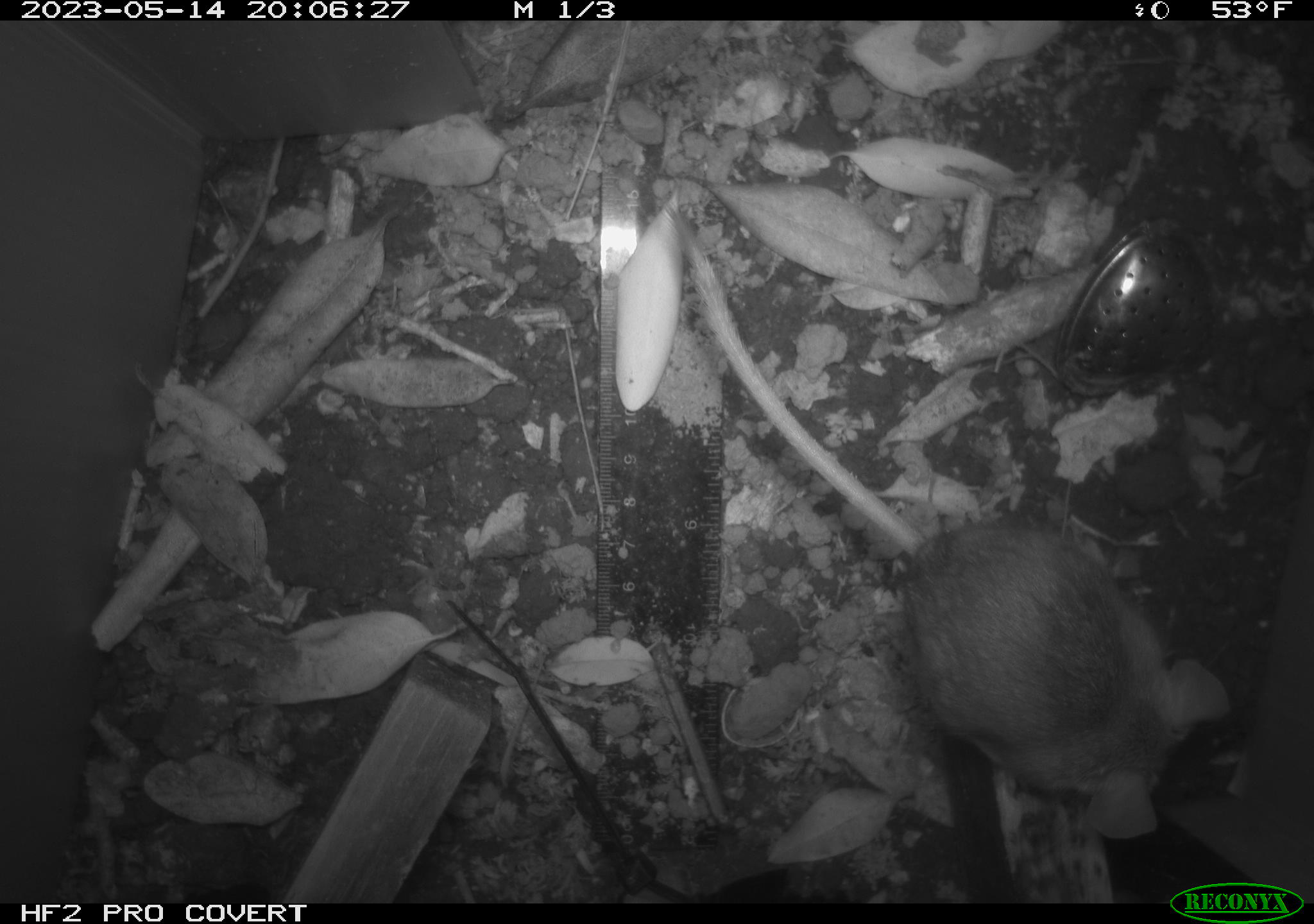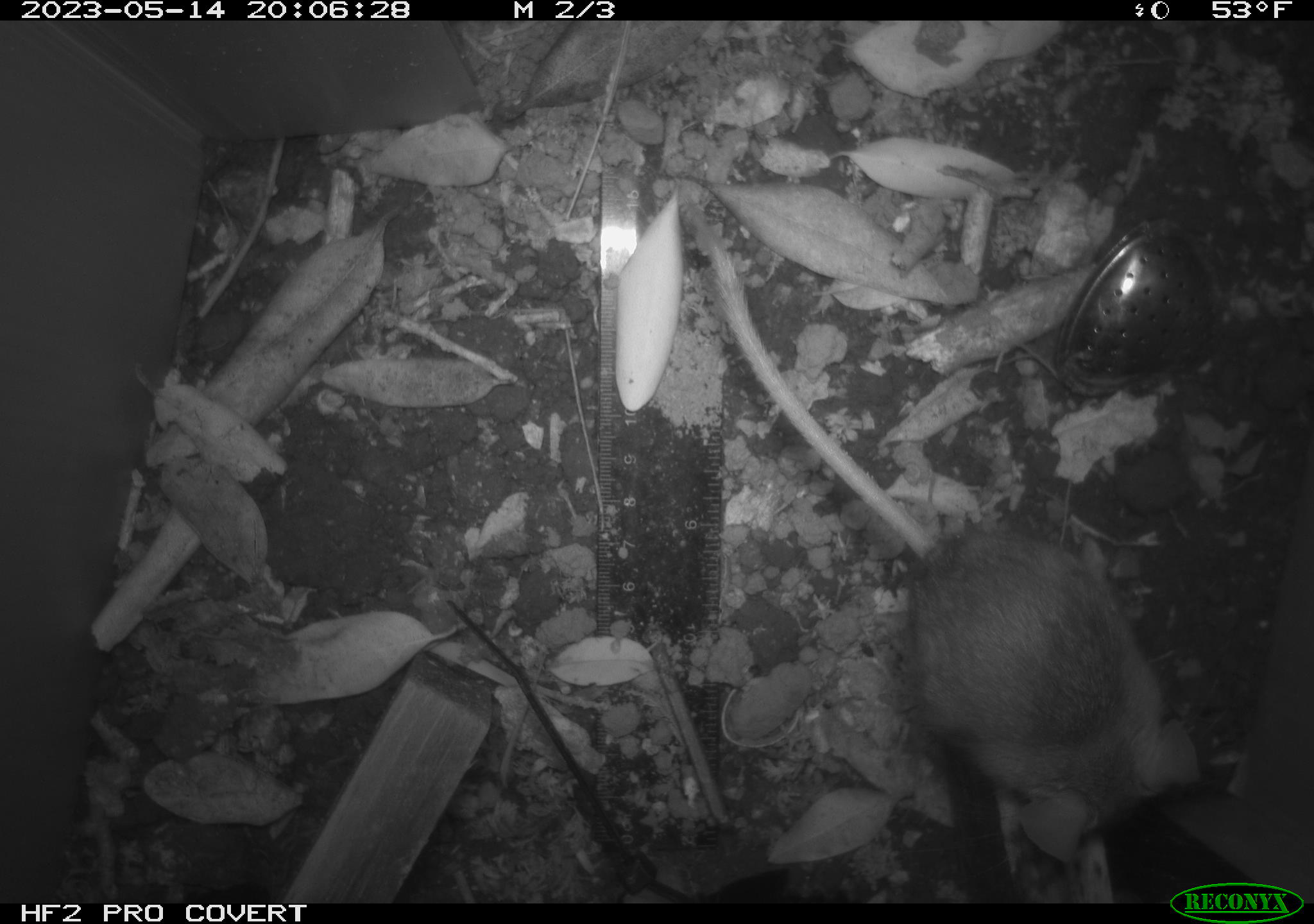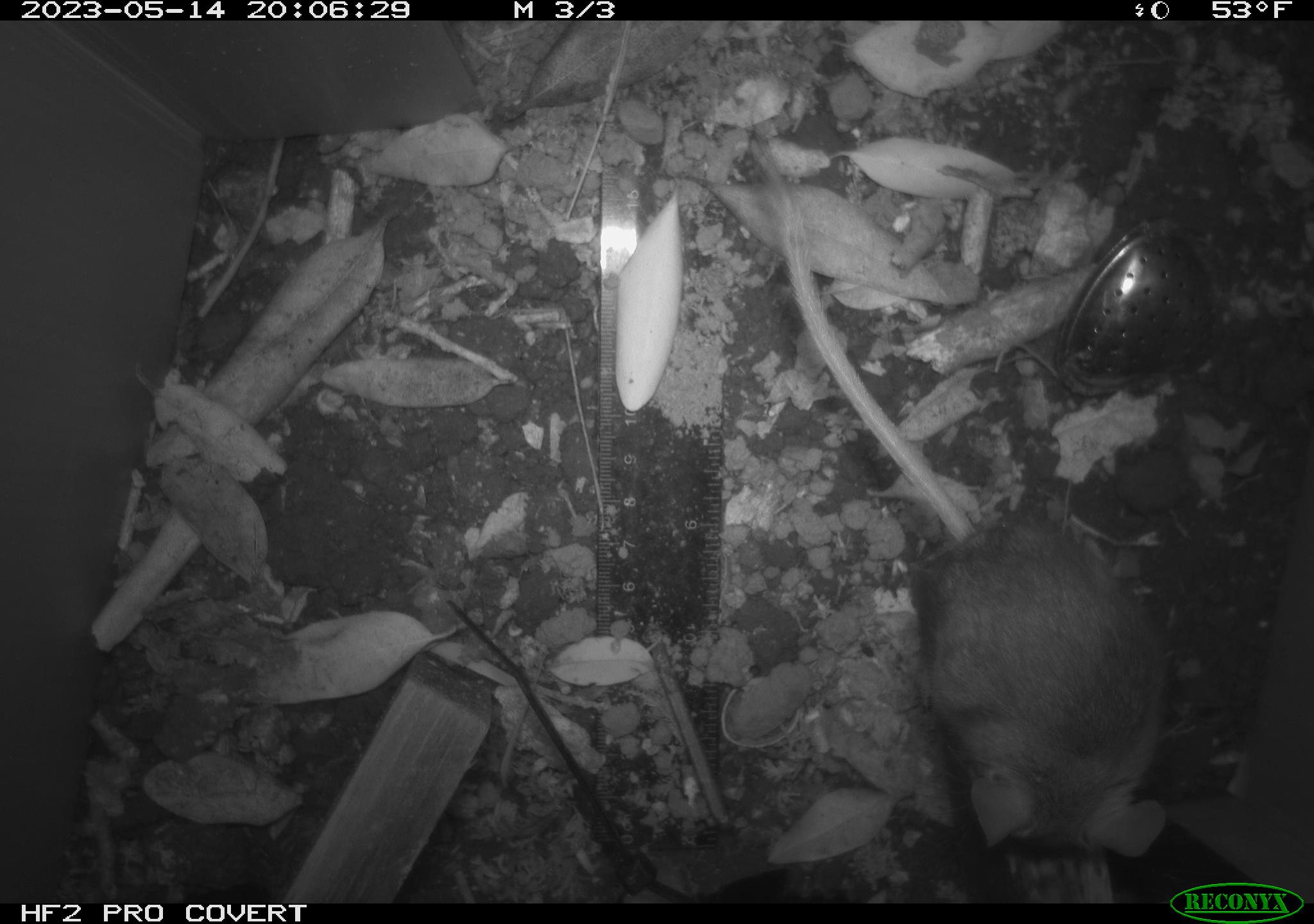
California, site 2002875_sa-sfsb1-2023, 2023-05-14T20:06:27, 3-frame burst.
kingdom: Animalia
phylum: Chordata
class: Mammalia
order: Rodentia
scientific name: Rodentia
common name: mouse species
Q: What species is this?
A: Mouse species (Rodentia).